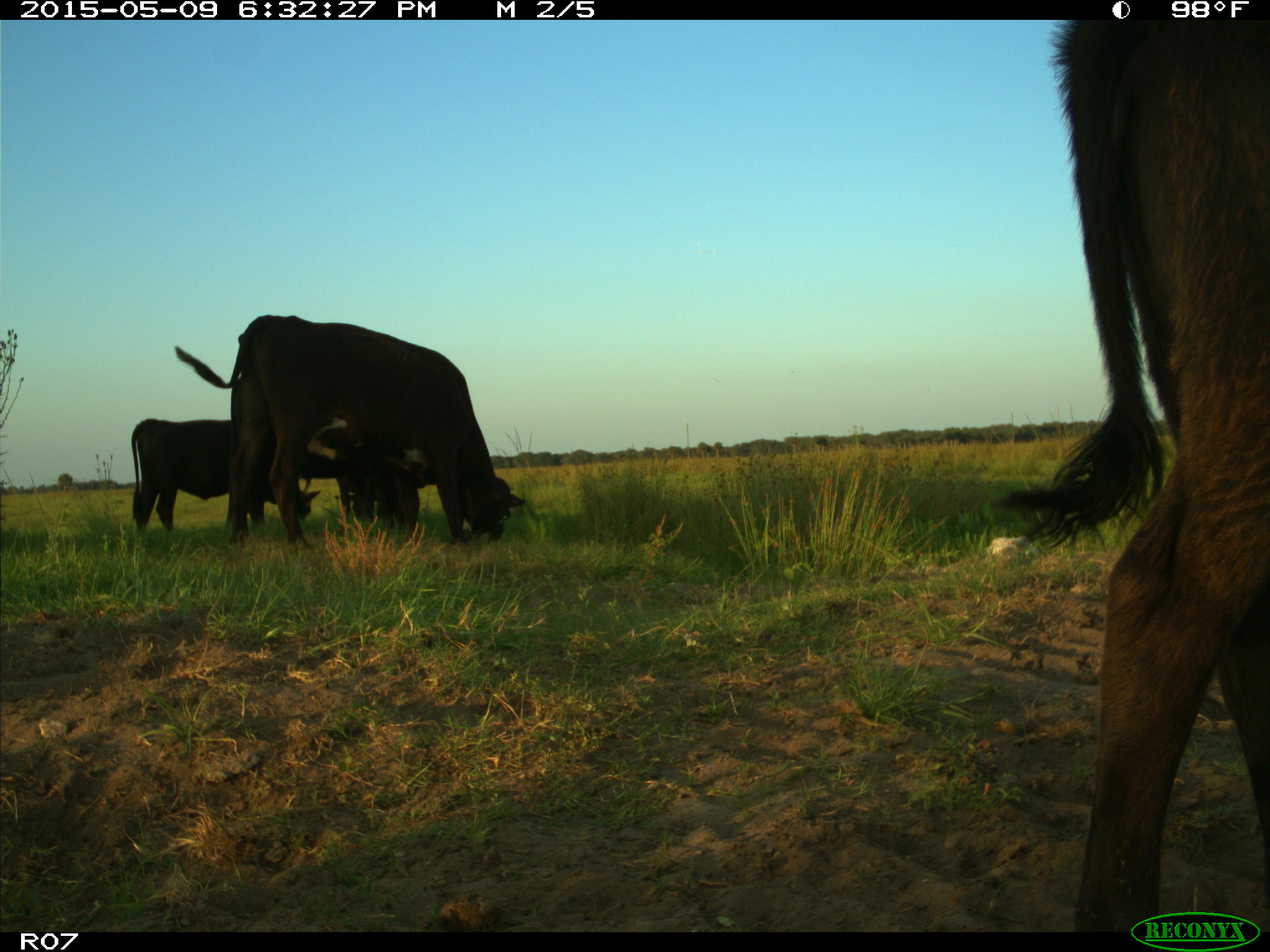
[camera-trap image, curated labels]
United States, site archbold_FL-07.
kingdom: Animalia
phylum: Chordata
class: Mammalia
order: Artiodactyla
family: Bovidae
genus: Bos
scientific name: Bos taurus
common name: domestic cow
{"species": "Bos taurus (domestic cow)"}